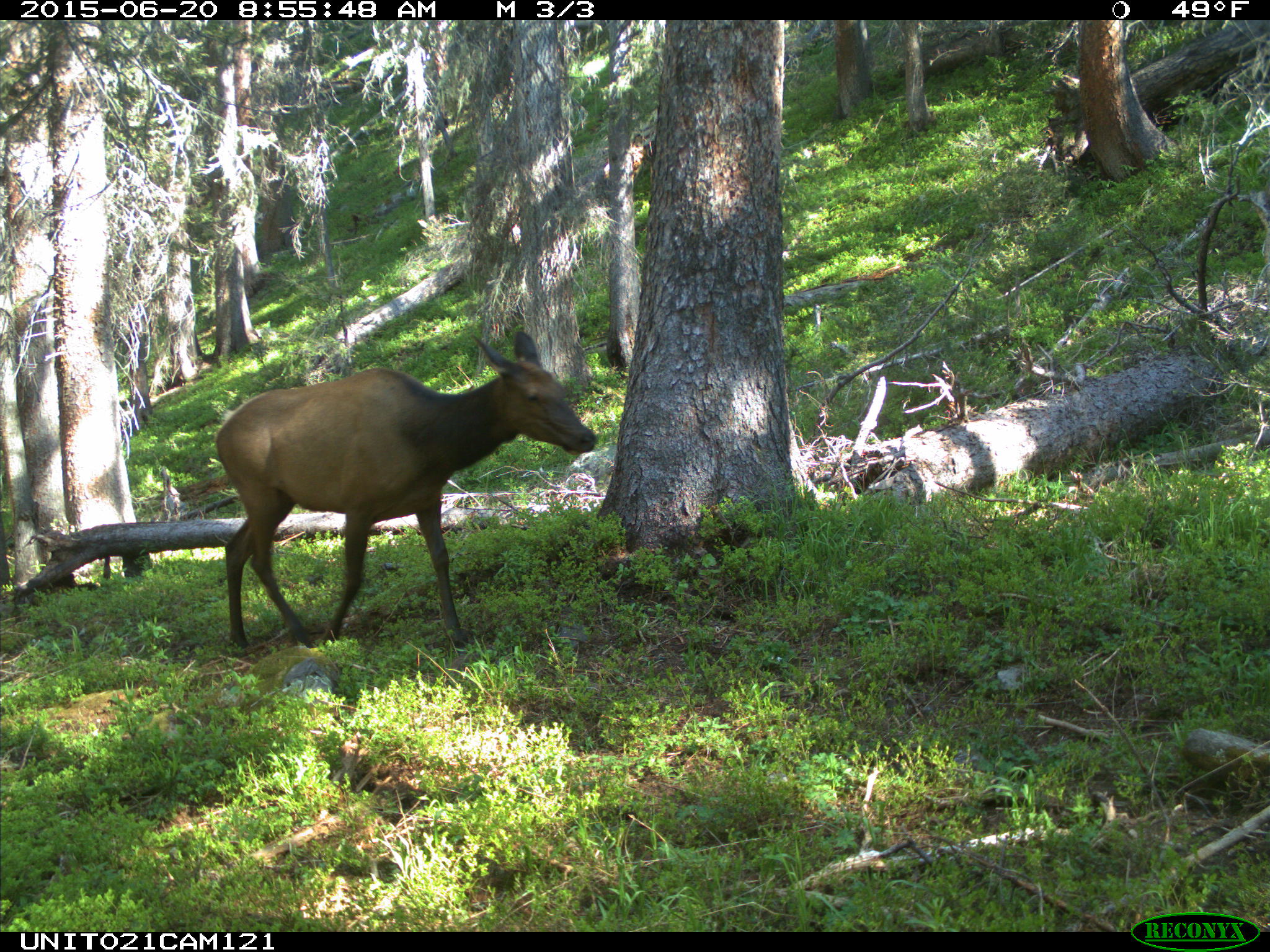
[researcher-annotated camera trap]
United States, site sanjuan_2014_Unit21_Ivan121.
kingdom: Animalia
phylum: Chordata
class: Mammalia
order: Artiodactyla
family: Cervidae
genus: Cervus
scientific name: Cervus elaphus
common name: red deer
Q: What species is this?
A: Cervus elaphus (red deer).